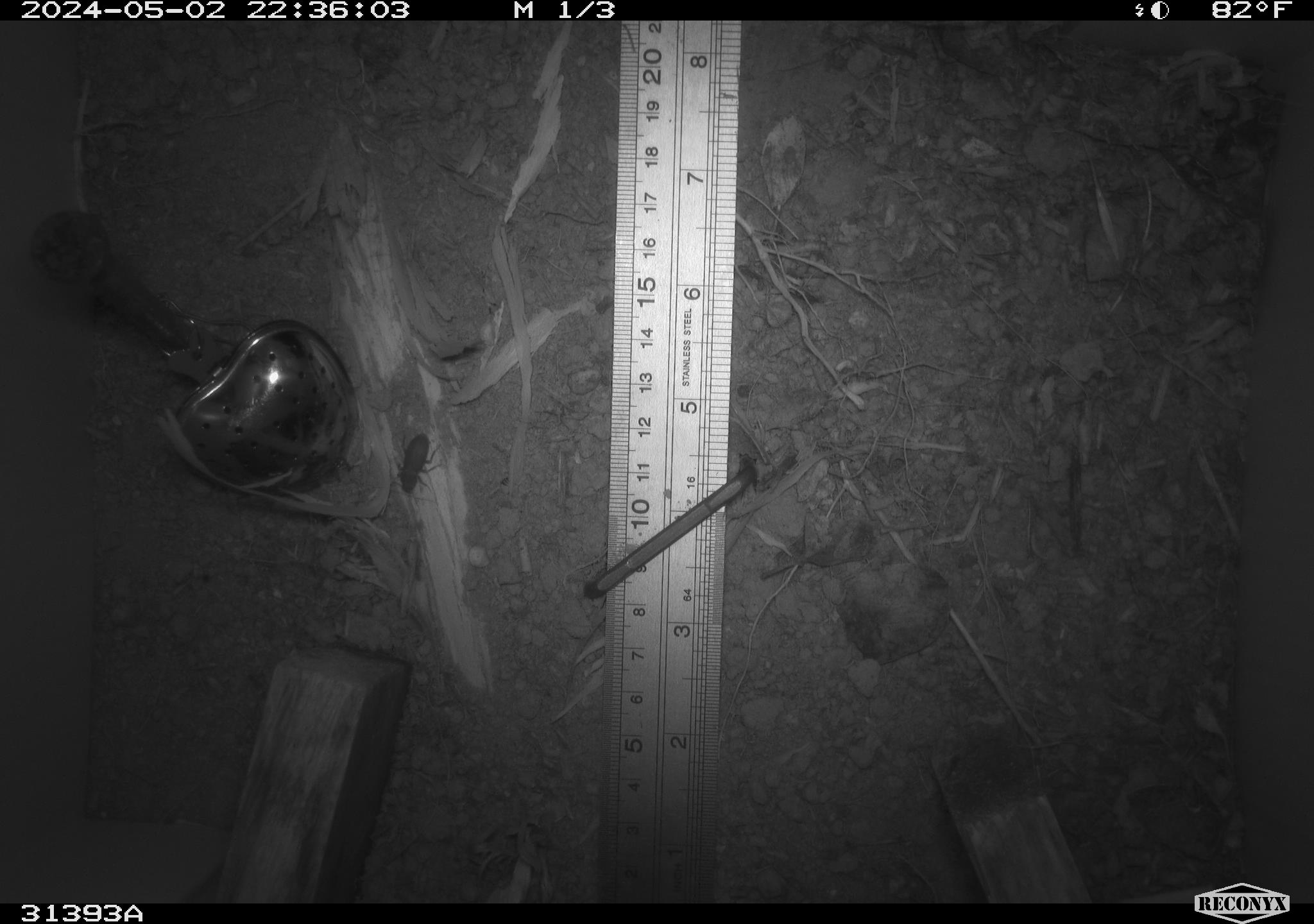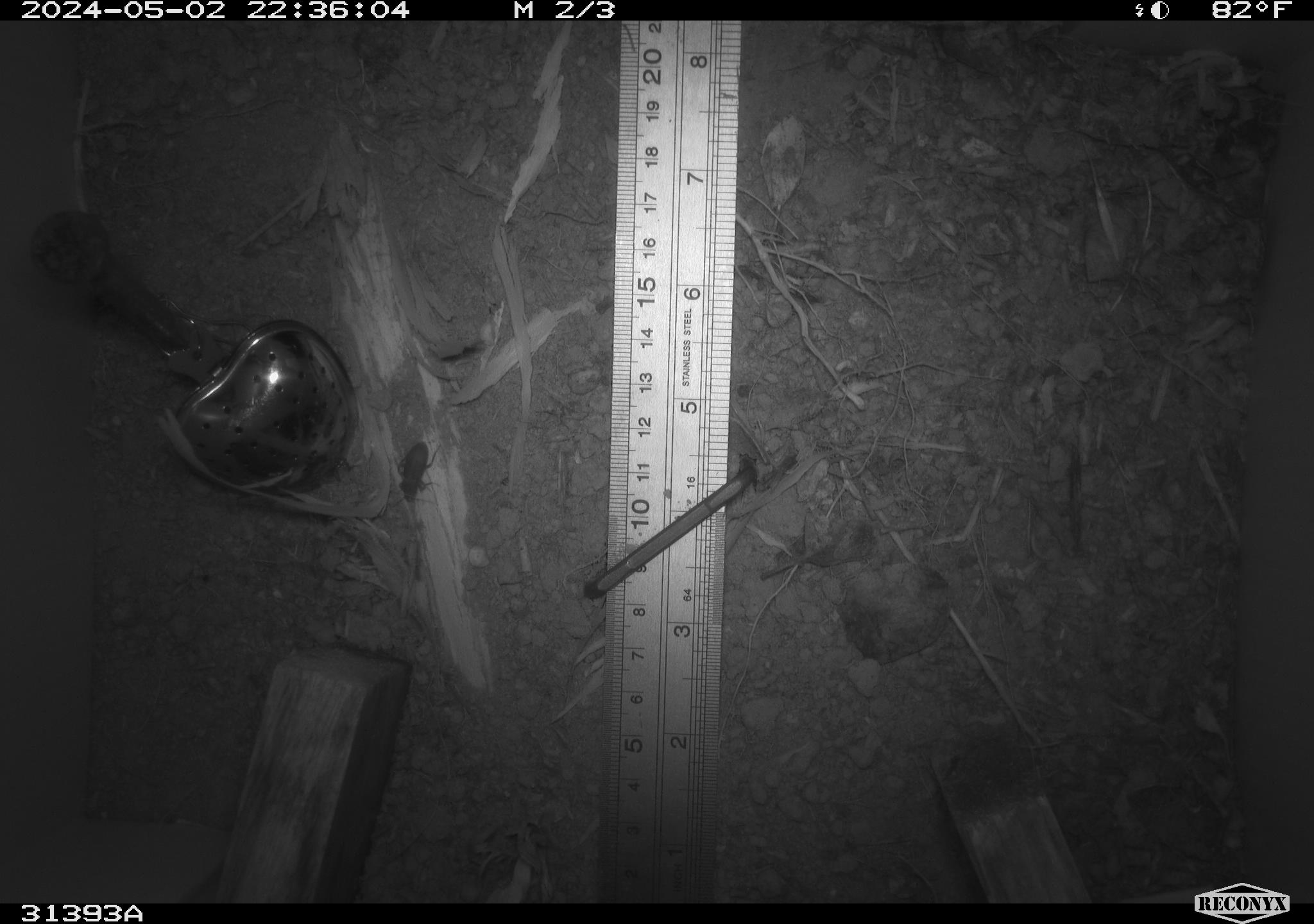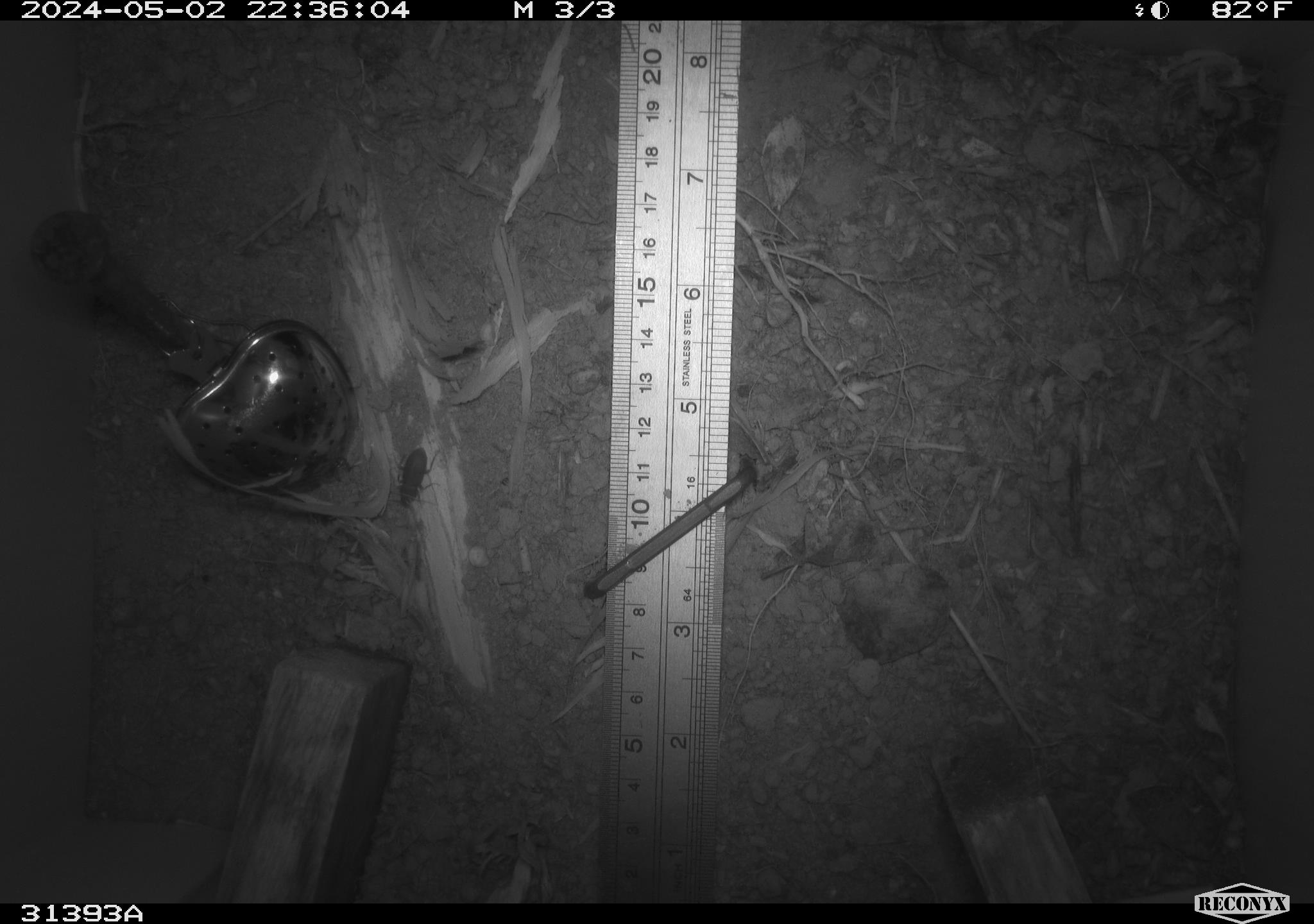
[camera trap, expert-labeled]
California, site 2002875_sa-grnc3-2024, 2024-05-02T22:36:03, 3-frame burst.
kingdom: Animalia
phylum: Arthropoda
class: Insecta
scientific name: Insecta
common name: insect